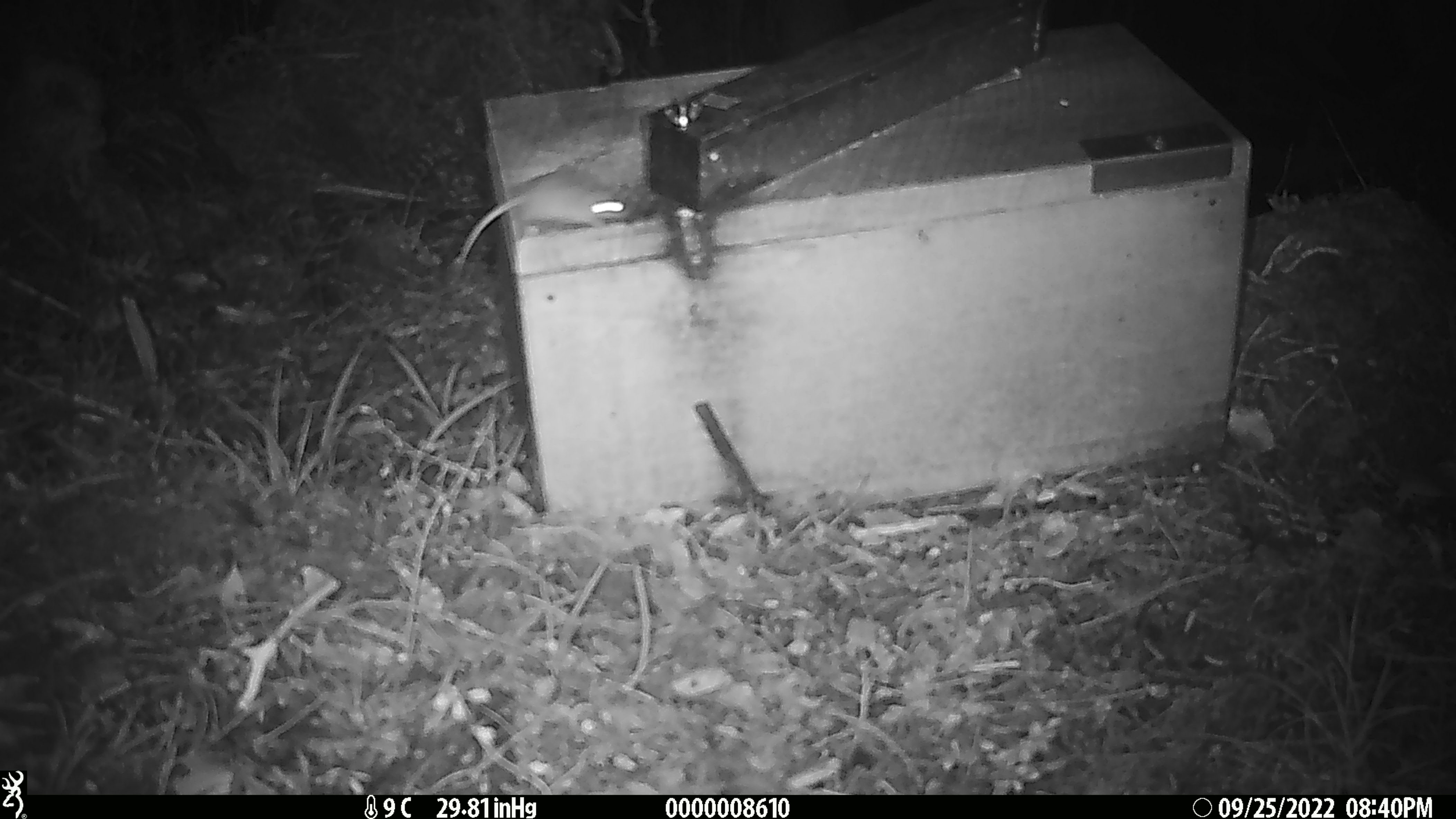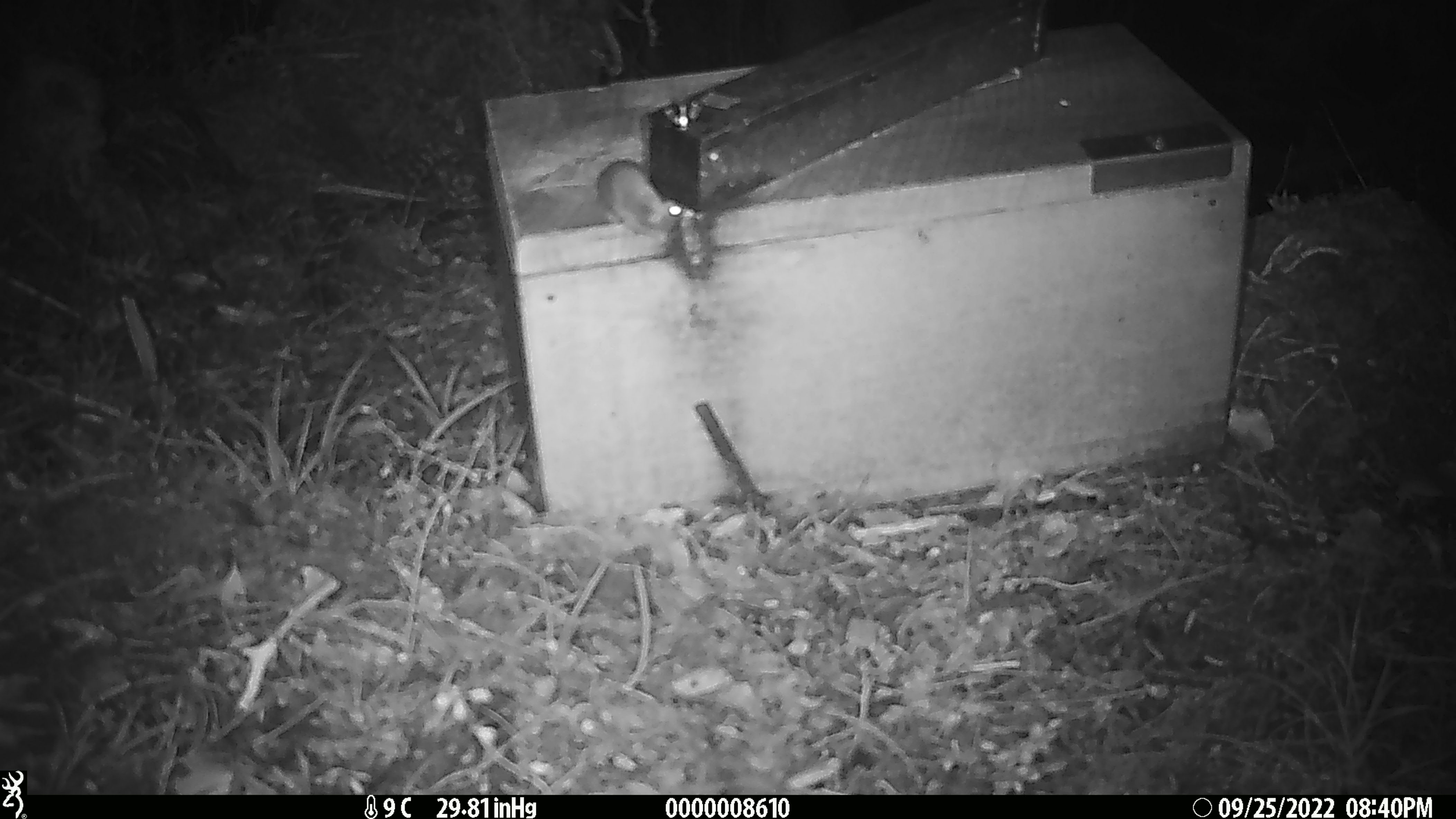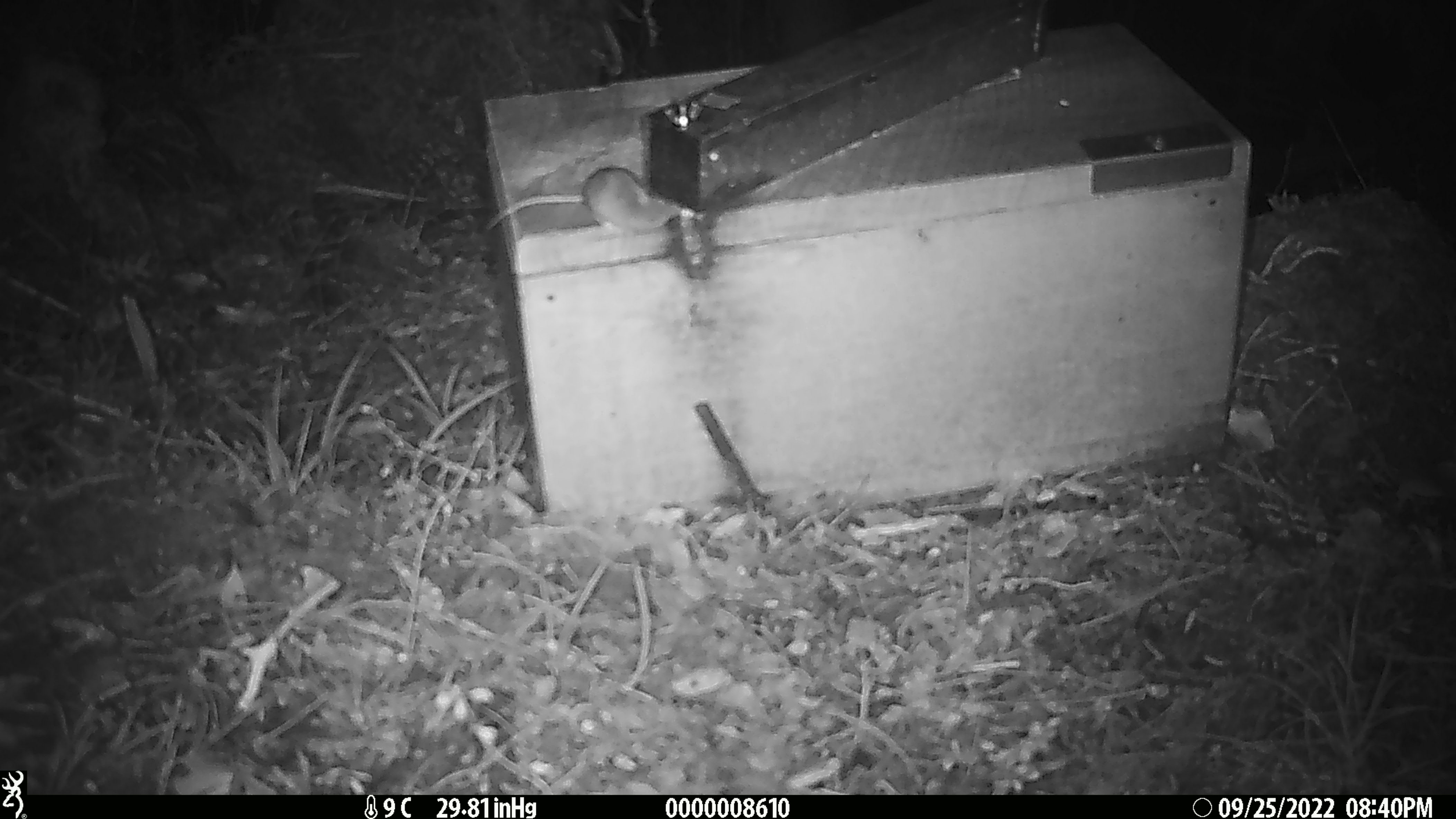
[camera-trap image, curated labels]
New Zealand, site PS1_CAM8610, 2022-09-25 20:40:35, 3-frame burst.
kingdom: Animalia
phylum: Chordata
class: Mammalia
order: Rodentia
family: Muridae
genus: Mus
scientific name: Mus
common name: mouse